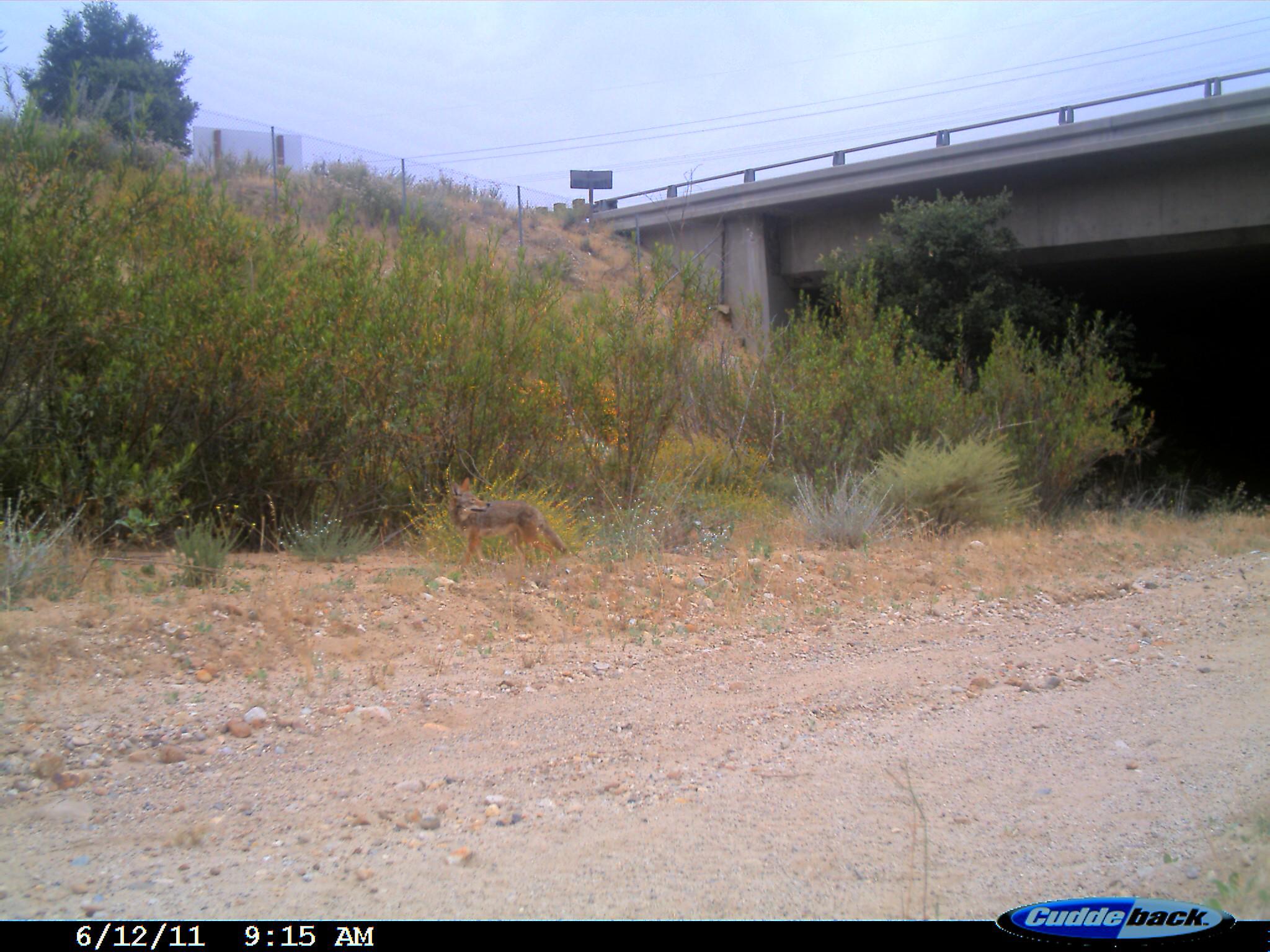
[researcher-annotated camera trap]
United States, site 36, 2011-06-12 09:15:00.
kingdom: Animalia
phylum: Chordata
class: Mammalia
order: Carnivora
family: Canidae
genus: Canis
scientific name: Canis latrans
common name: coyote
Coyote (Canis latrans).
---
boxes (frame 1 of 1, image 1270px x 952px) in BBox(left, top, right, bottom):
coyote: BBox(447, 475, 569, 577)